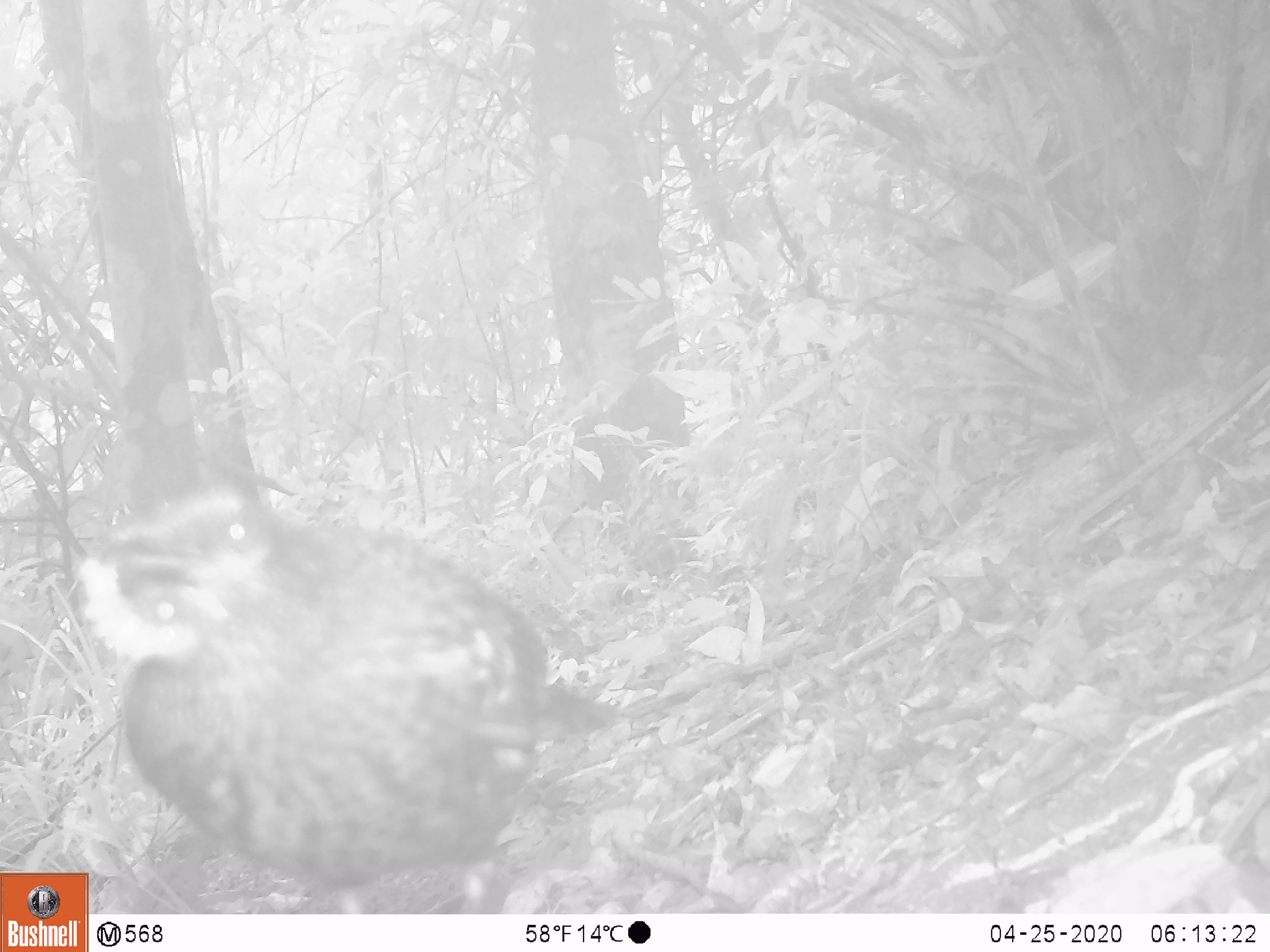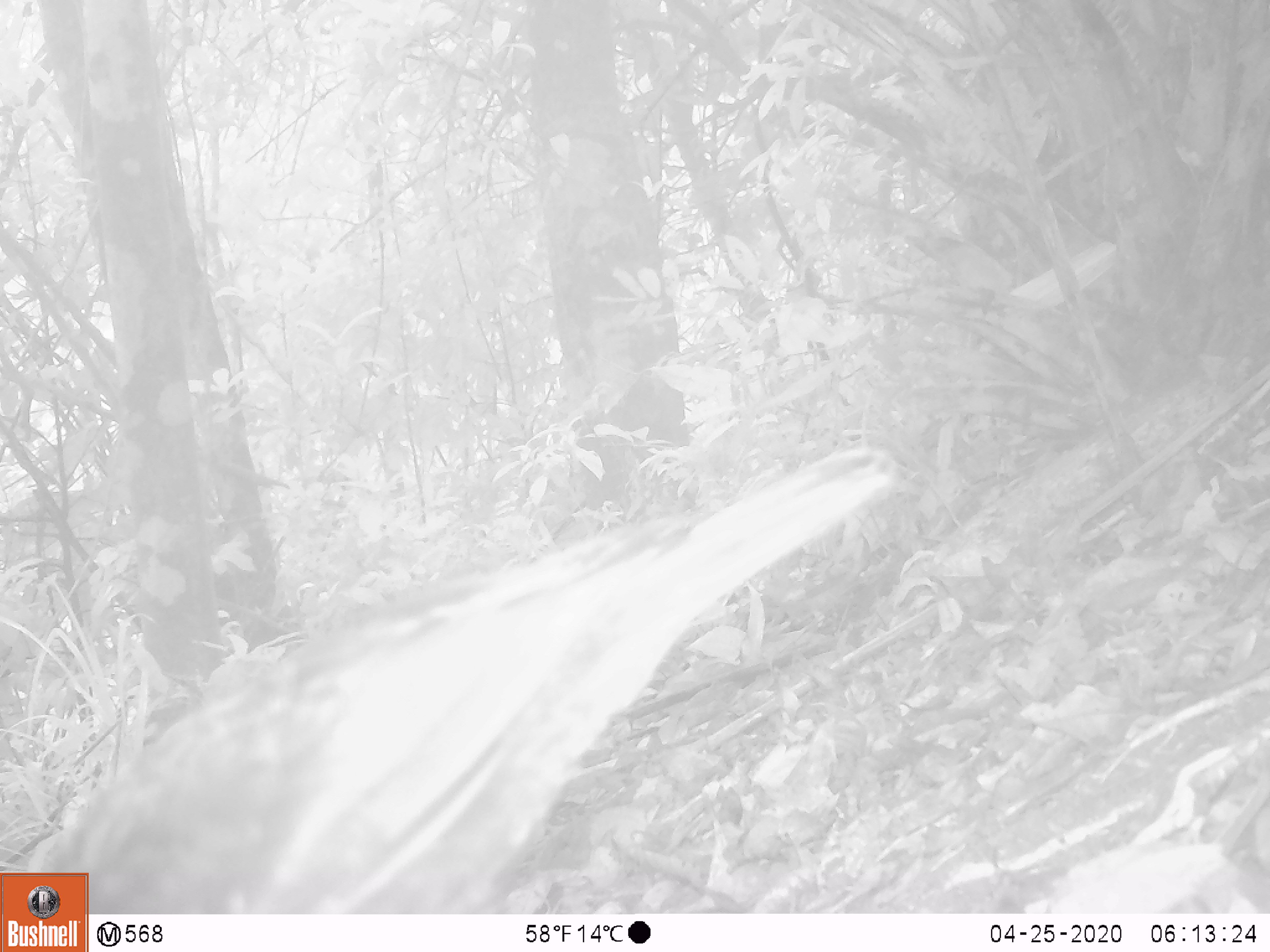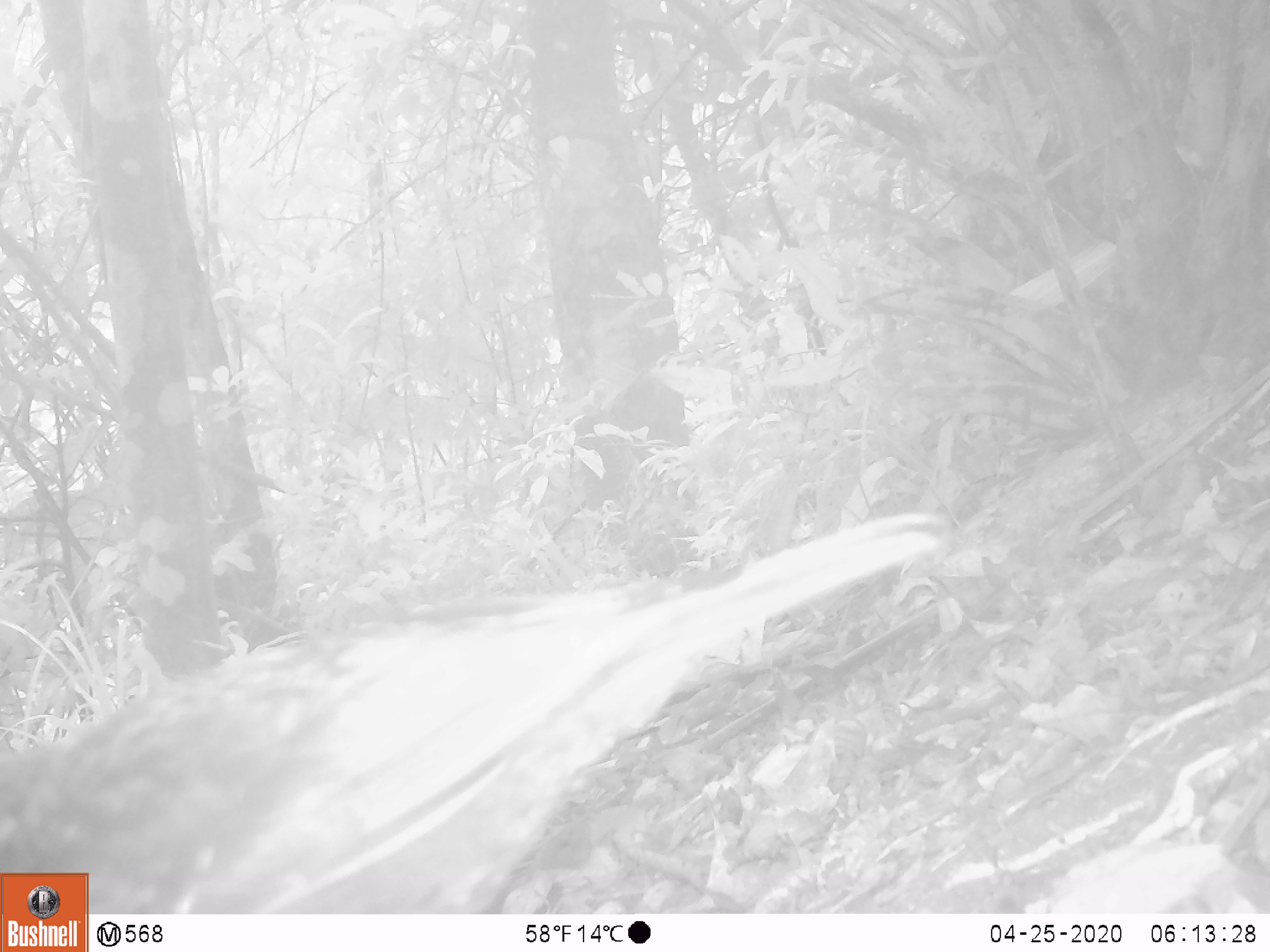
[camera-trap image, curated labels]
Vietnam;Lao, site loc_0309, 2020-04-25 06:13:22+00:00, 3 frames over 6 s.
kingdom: Animalia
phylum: Chordata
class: Aves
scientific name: Aves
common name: bird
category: unidentified bird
Unidentified bird (bird) (Aves). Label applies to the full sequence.